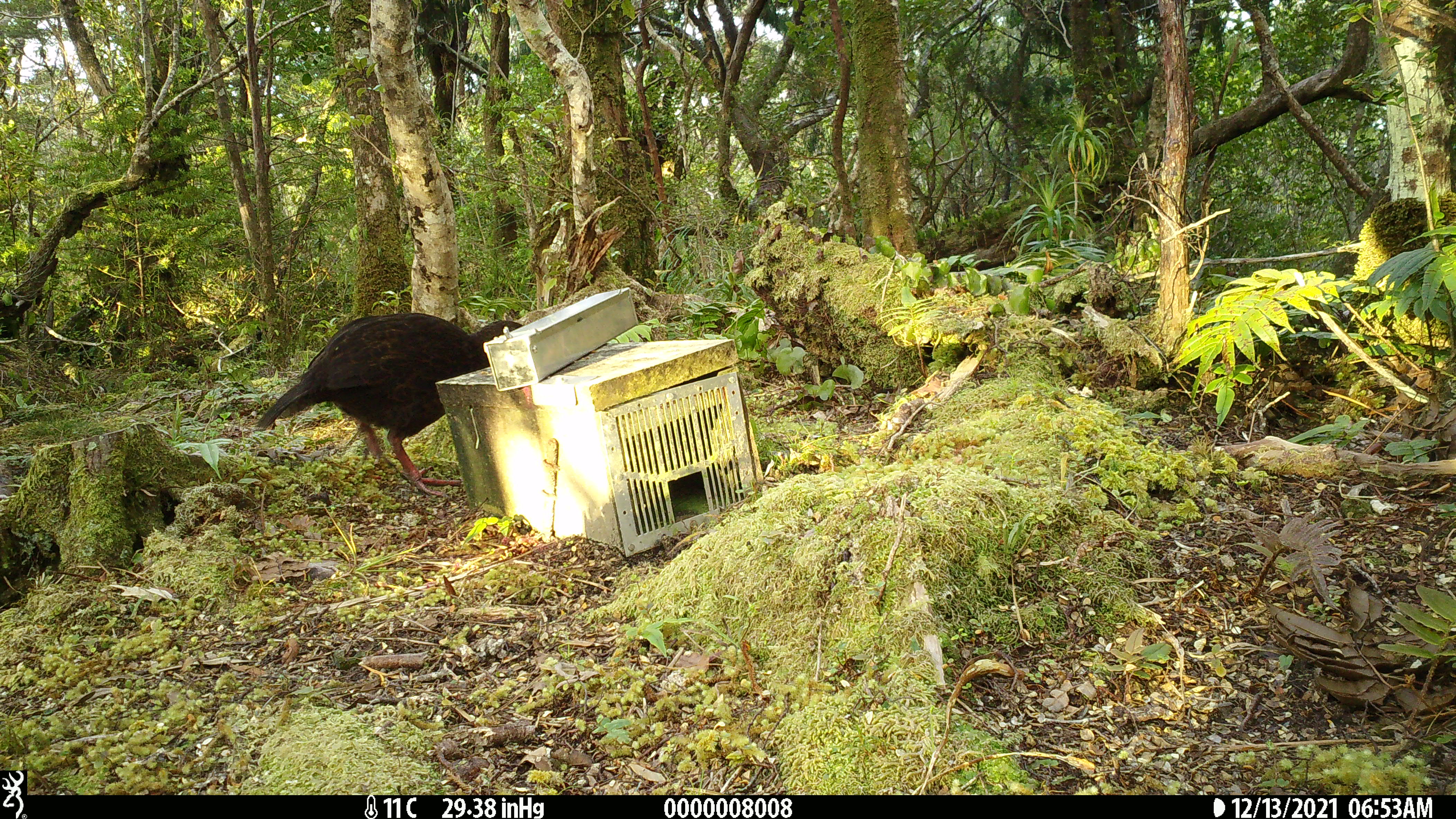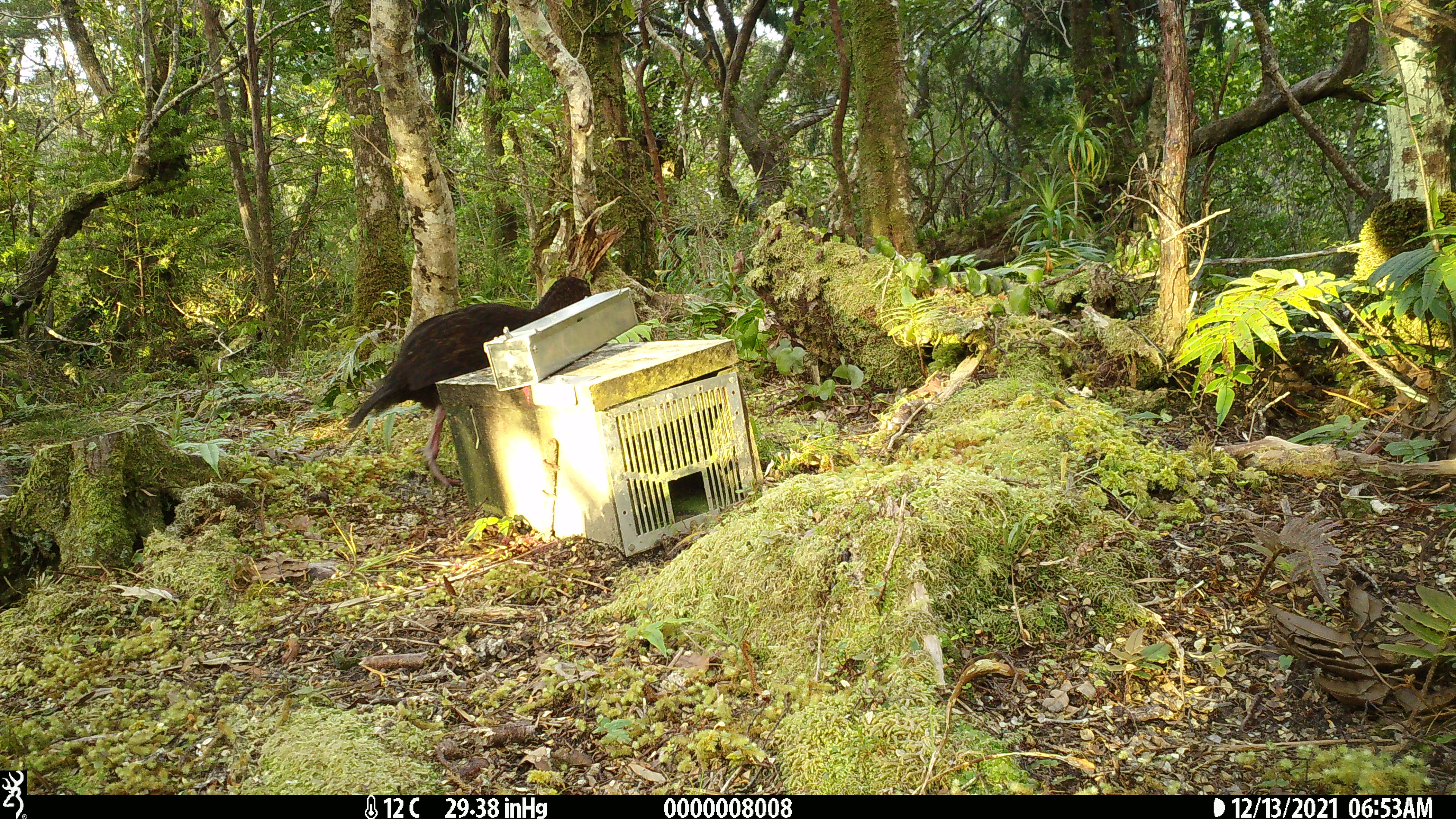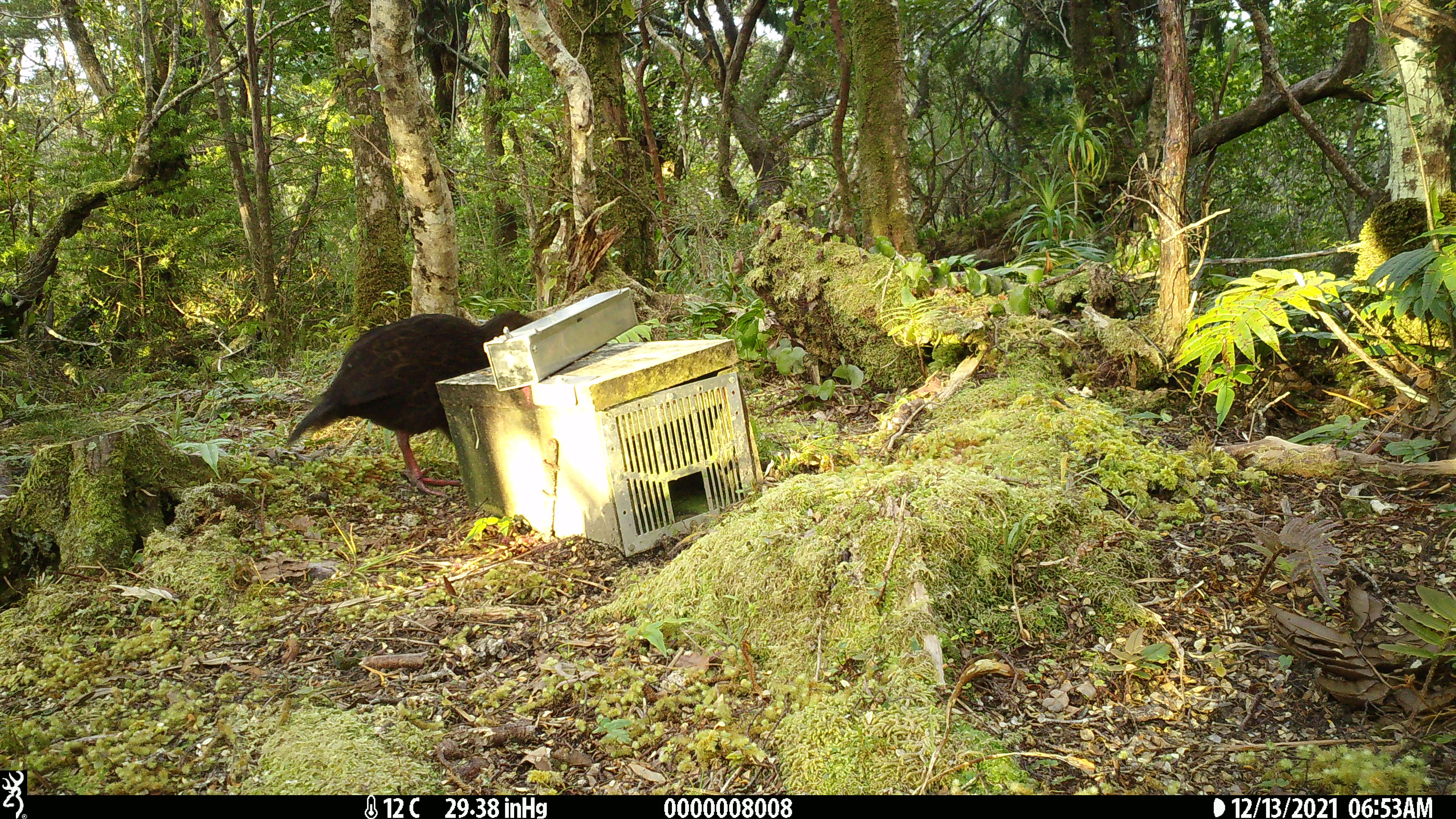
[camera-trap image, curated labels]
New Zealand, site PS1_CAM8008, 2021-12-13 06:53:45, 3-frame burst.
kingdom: Animalia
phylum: Chordata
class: Aves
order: Gruiformes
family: Rallidae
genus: Gallirallus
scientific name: Gallirallus australis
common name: weka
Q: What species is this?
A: Weka (Gallirallus australis).